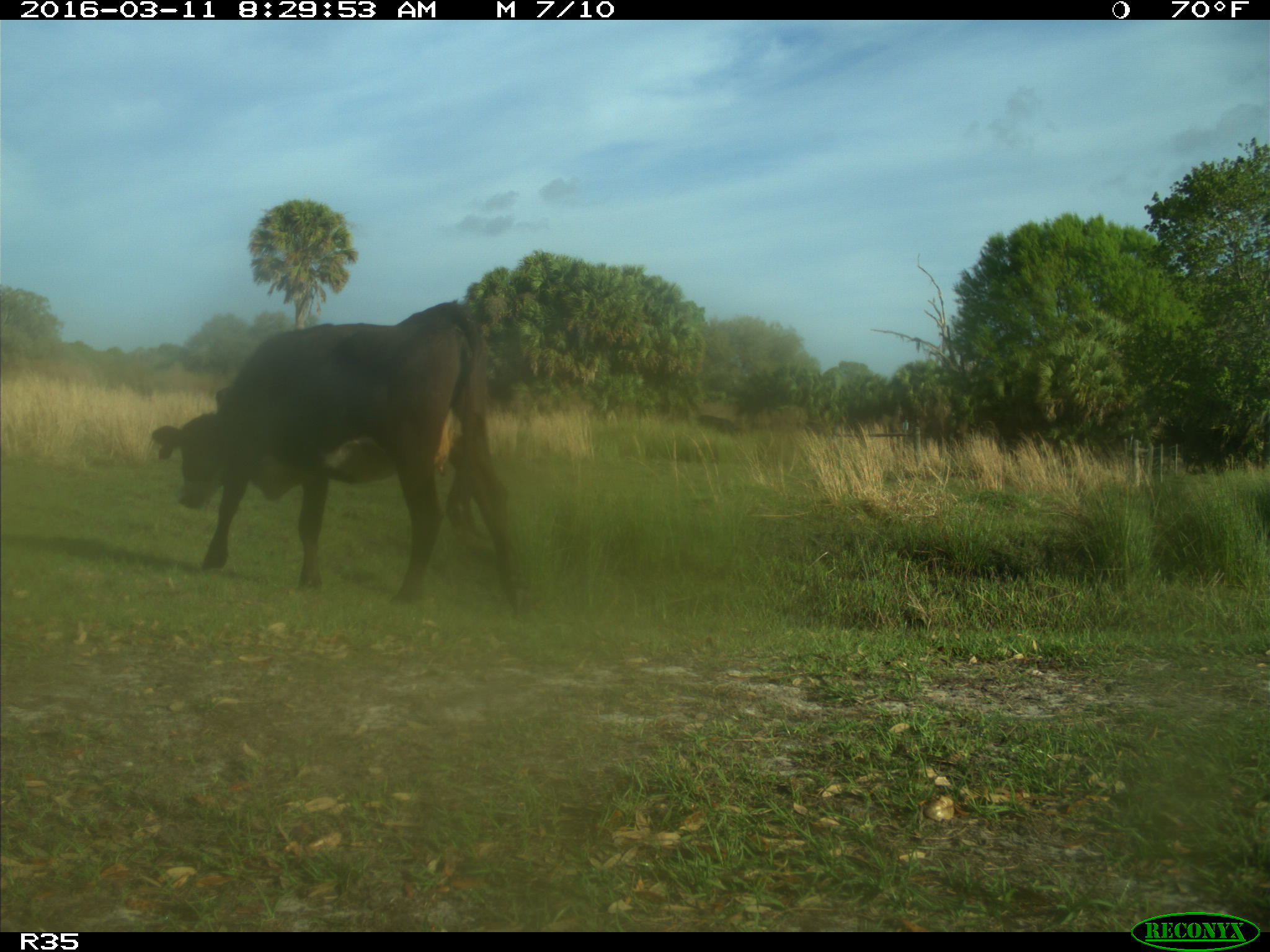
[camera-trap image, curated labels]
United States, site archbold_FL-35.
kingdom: Animalia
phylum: Chordata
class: Mammalia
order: Artiodactyla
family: Bovidae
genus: Bos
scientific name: Bos taurus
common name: domestic cow